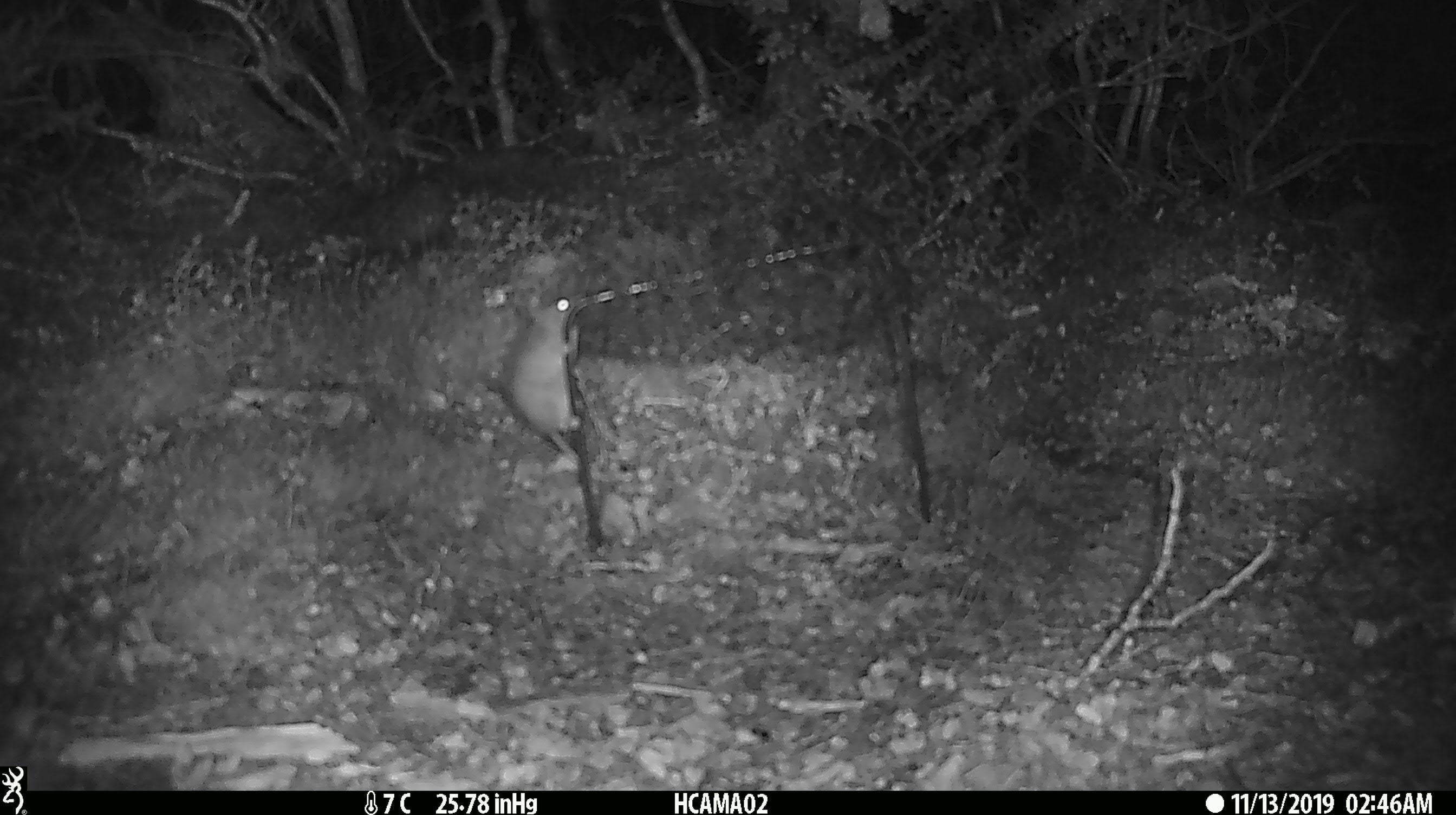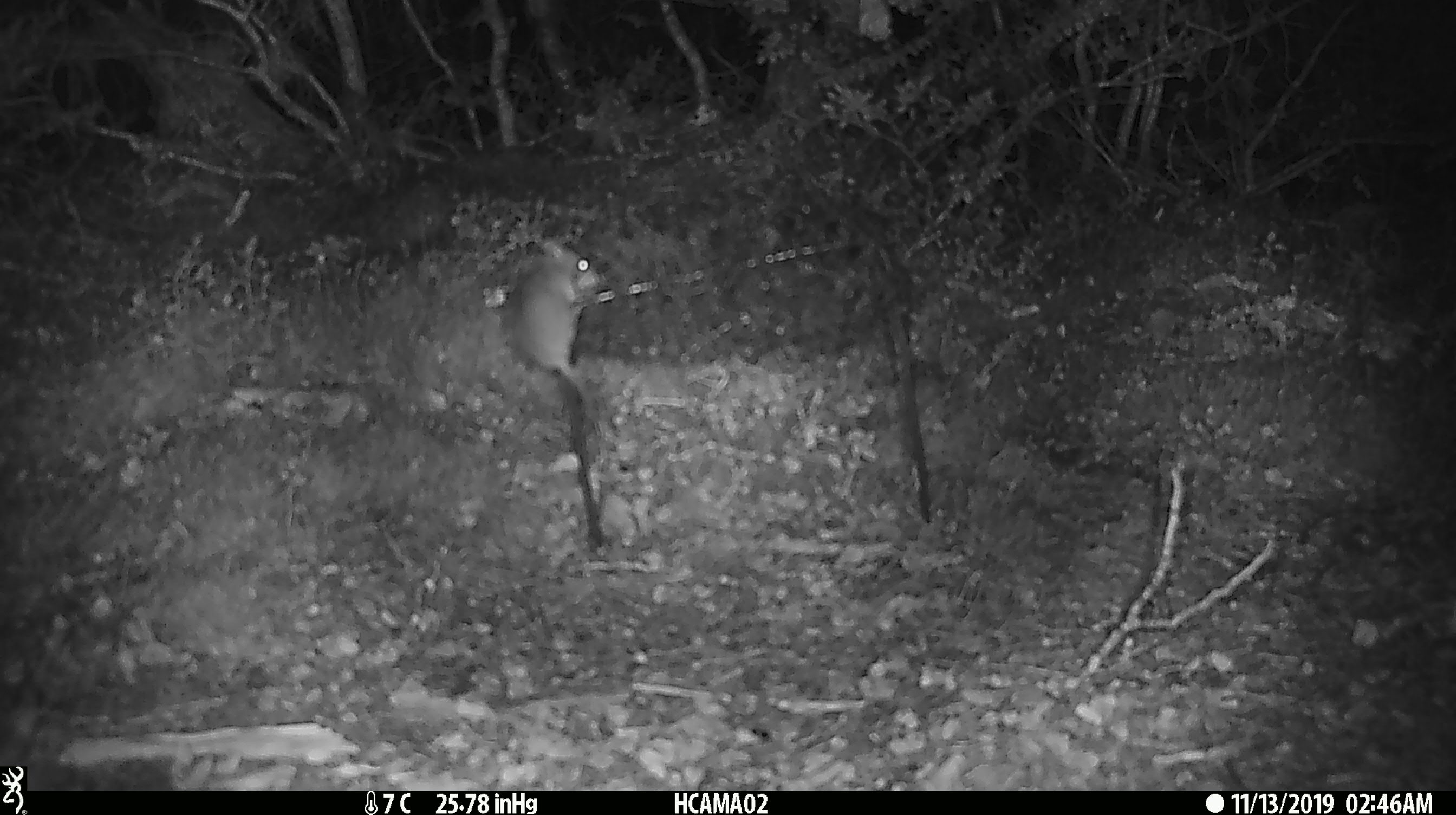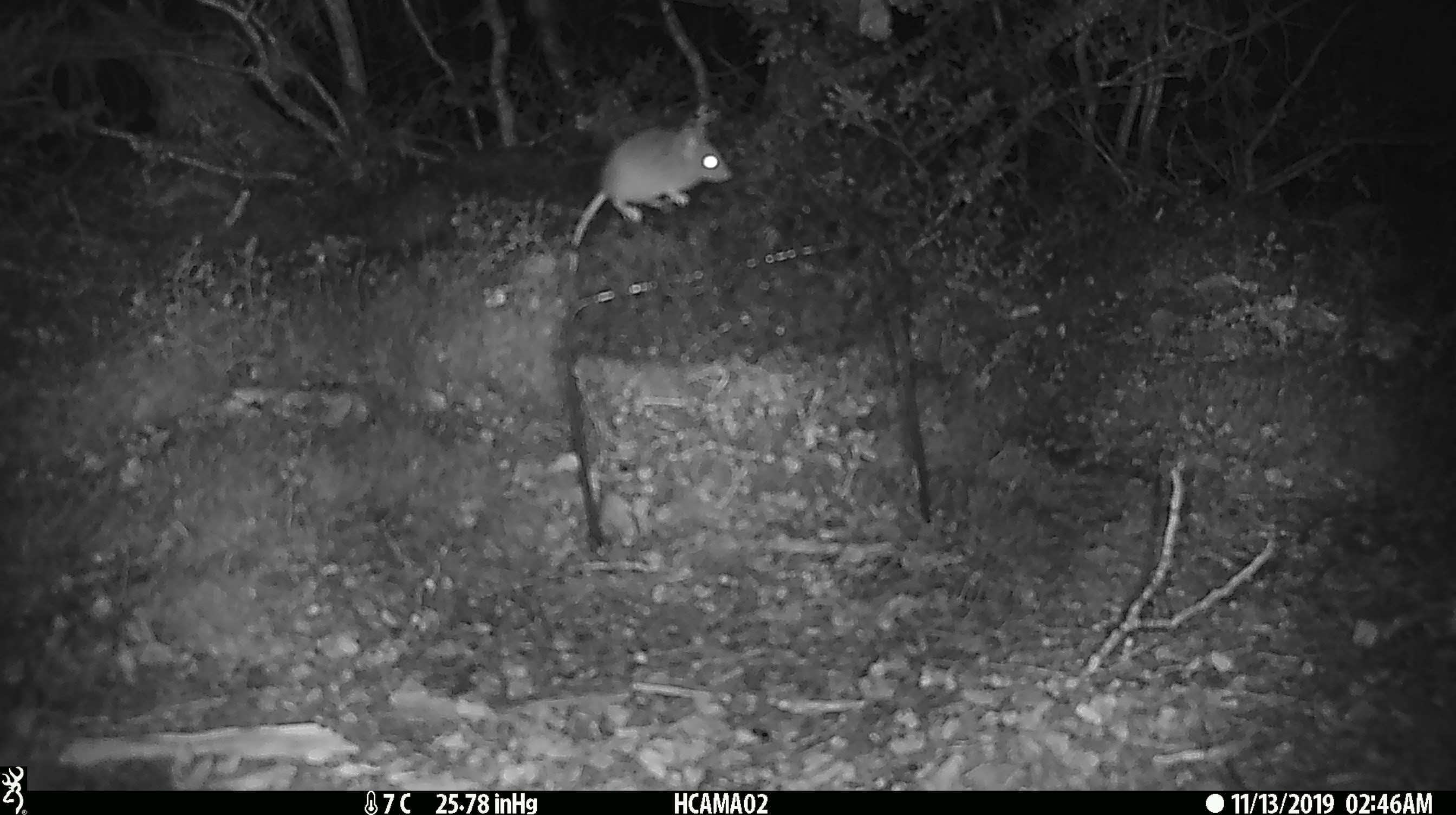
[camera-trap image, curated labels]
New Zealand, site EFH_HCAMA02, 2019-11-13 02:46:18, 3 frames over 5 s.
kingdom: Animalia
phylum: Chordata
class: Mammalia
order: Rodentia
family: Muridae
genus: Mus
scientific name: Mus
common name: mouse